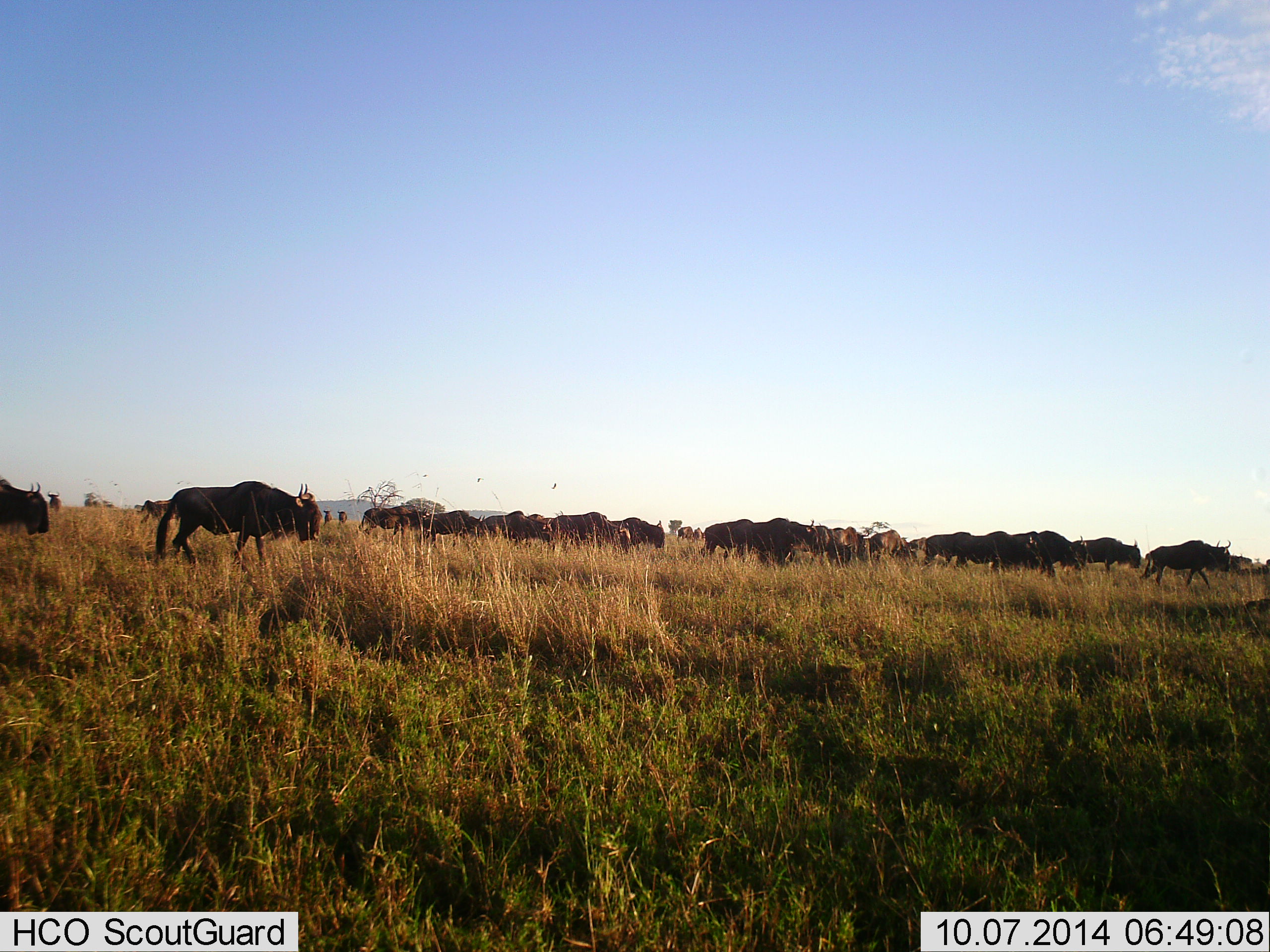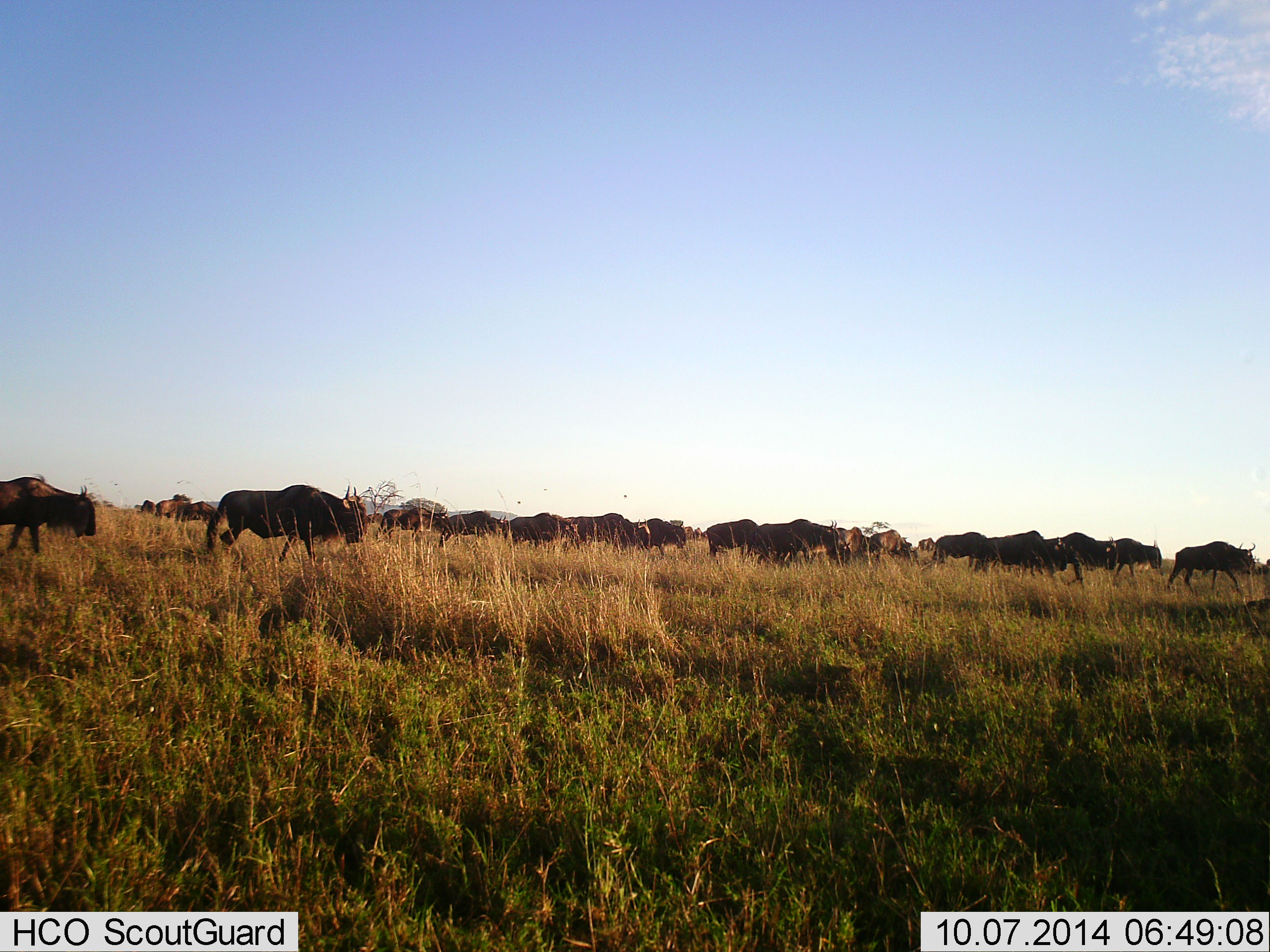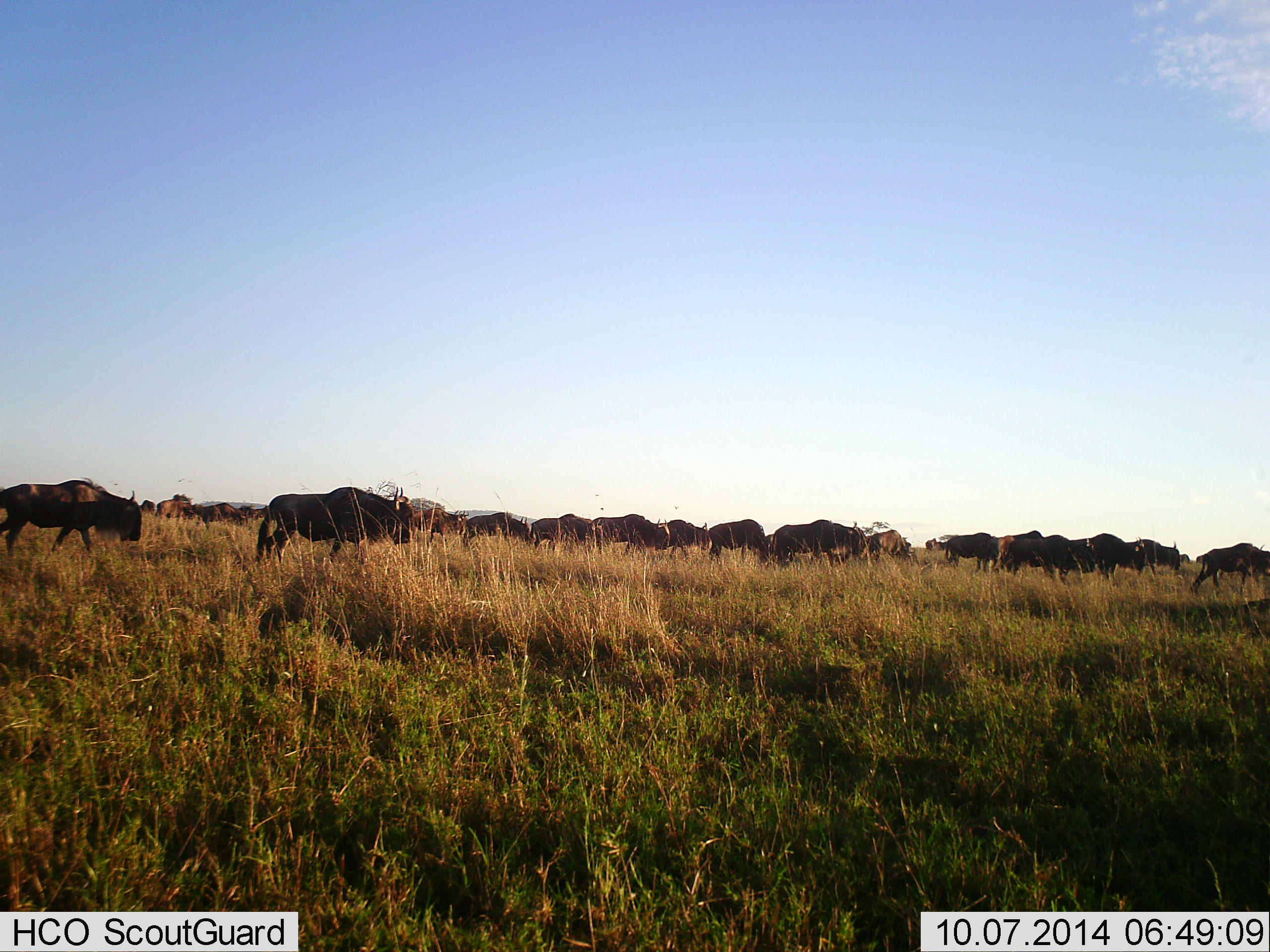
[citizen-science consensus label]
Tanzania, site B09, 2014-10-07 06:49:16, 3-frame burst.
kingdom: Animalia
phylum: Chordata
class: Mammalia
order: Artiodactyla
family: Bovidae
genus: Connochaetes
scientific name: Connochaetes taurinus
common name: blue wildebeest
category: wildebeest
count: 11-50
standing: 0%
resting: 0%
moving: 100%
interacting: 0%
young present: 0%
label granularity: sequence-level